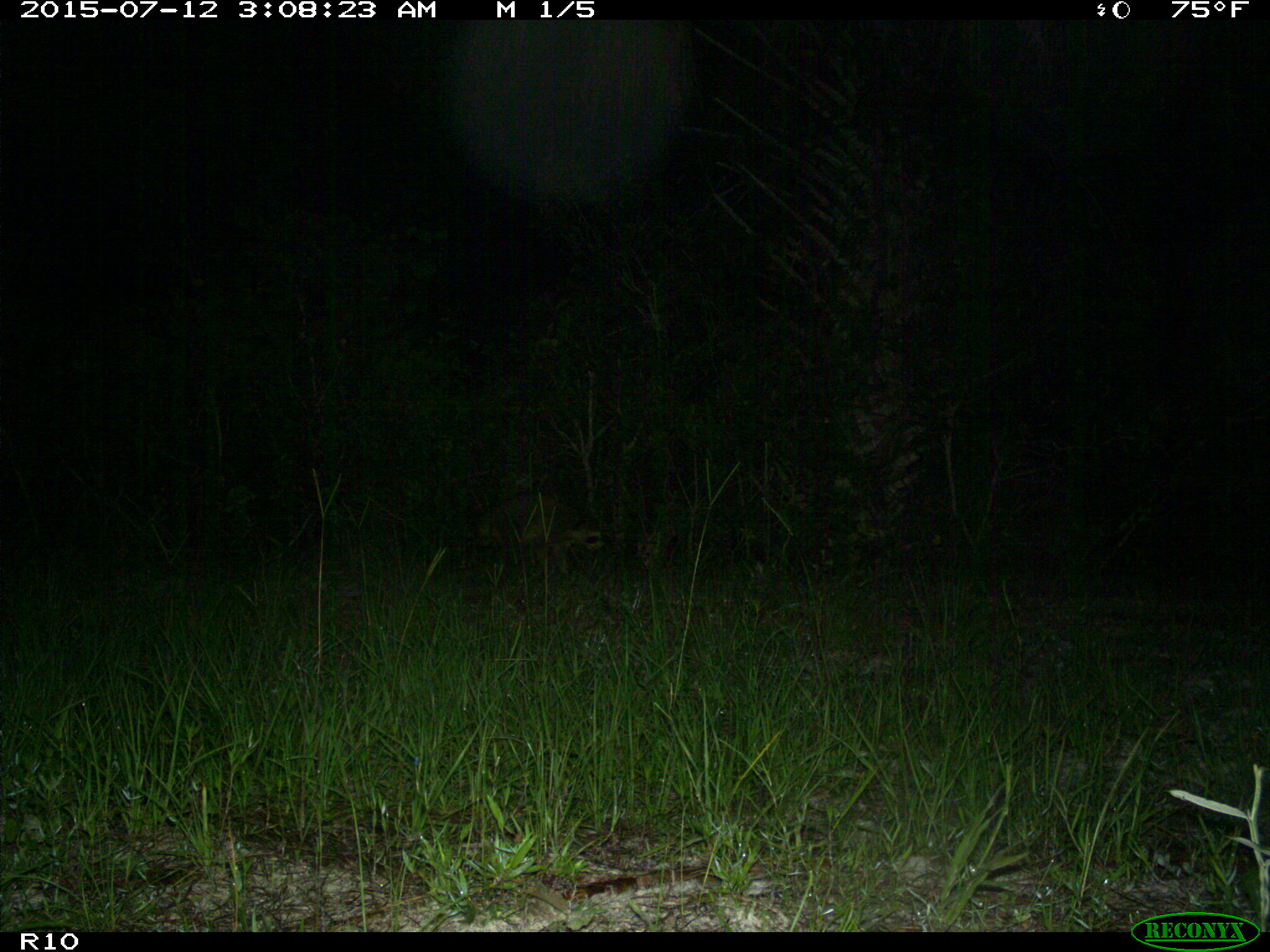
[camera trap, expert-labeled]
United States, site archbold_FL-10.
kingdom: Animalia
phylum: Chordata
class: Mammalia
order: Carnivora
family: Procyonidae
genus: Procyon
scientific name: Procyon lotor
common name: common raccoon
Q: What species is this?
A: Procyon lotor (common raccoon).